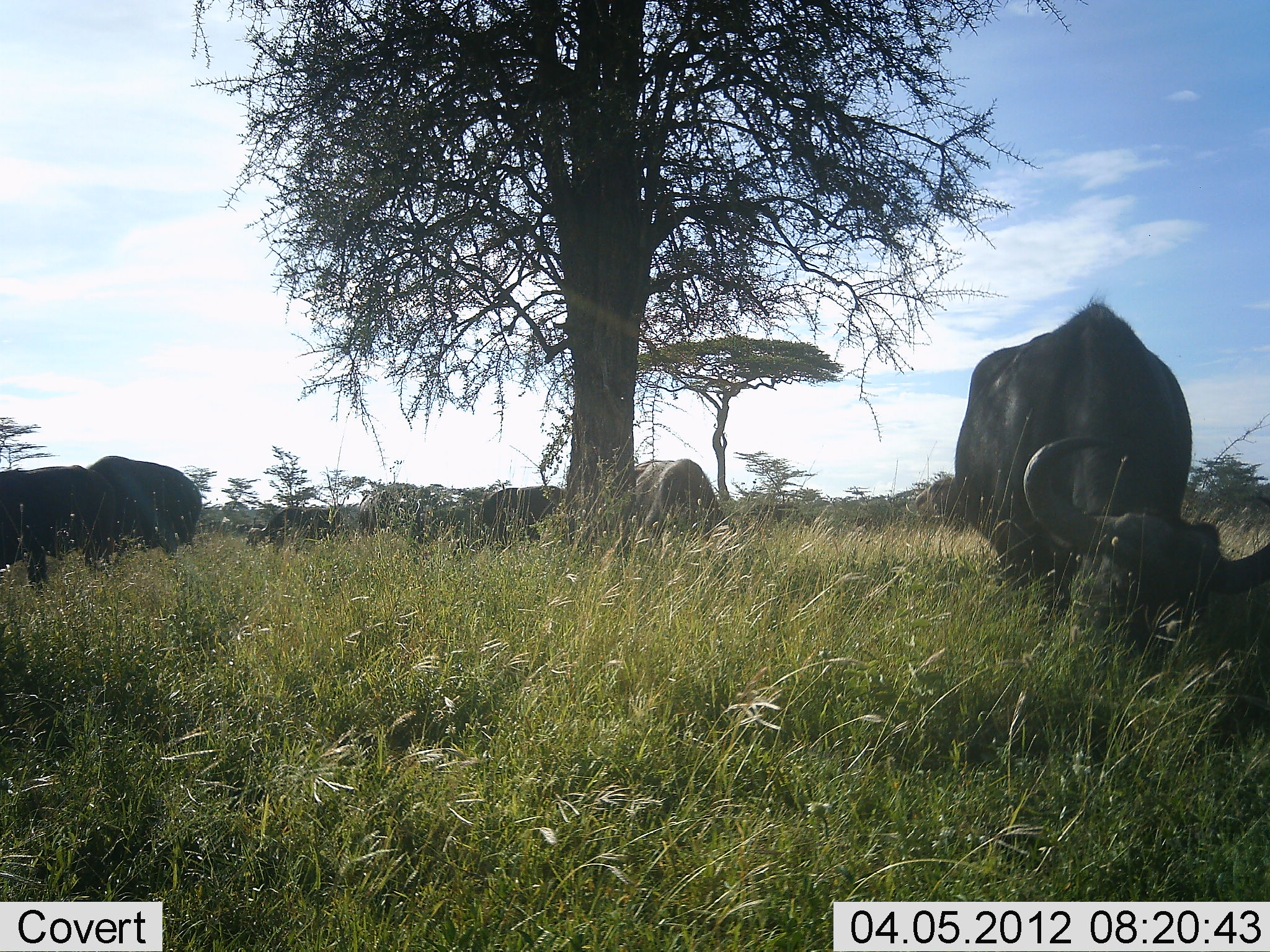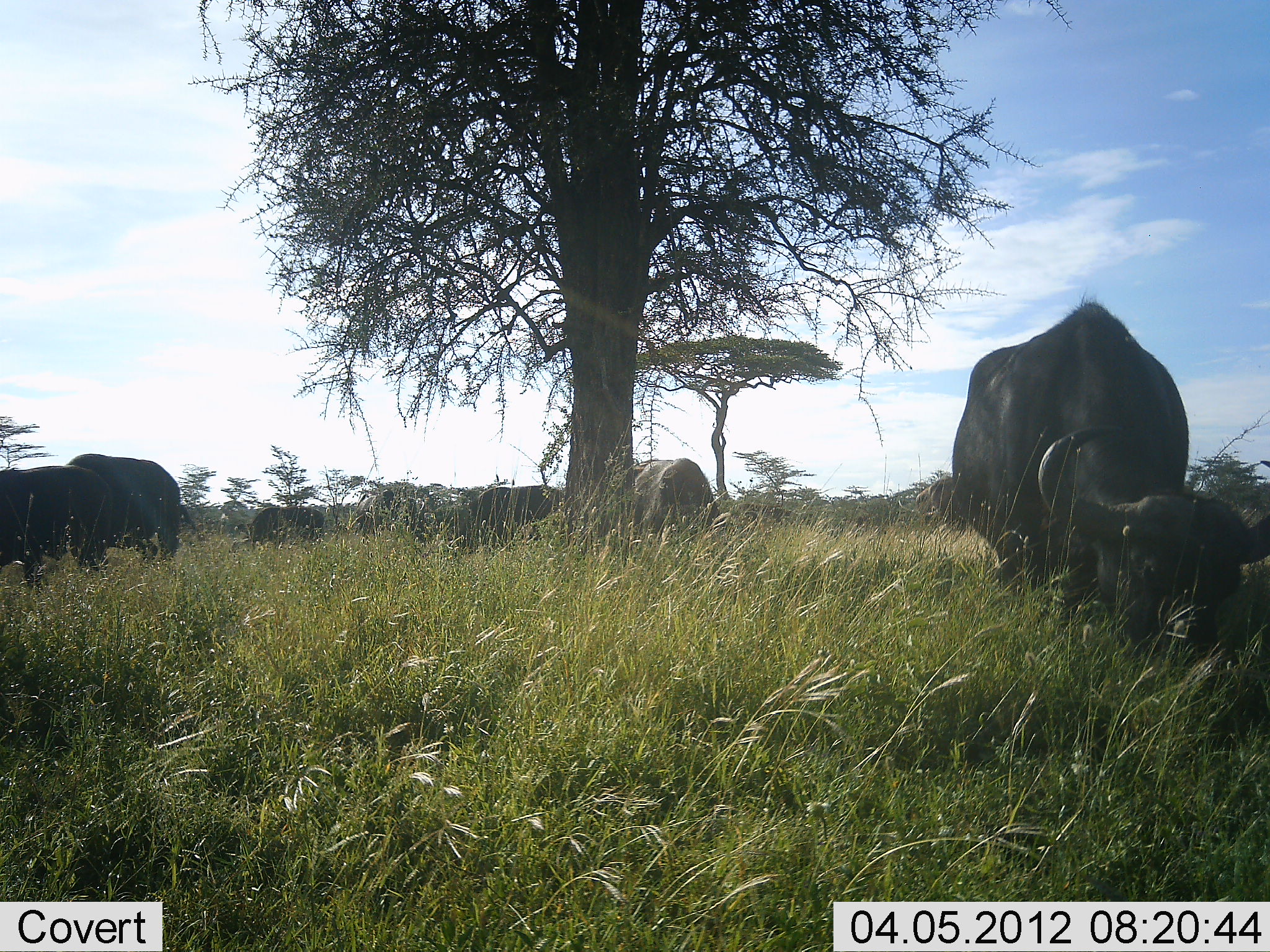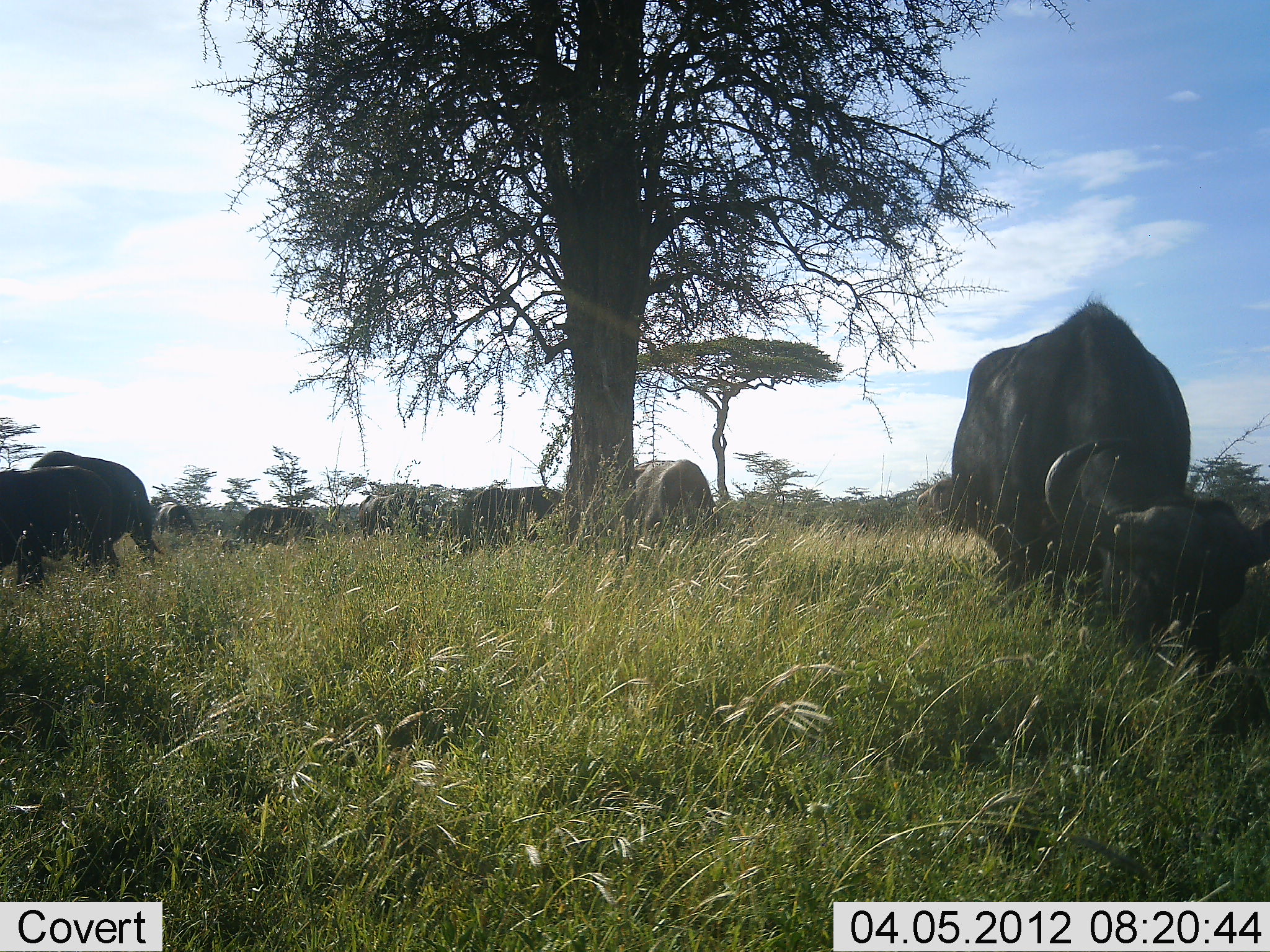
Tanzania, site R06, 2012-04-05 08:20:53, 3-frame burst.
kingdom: Animalia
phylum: Chordata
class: Mammalia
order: Artiodactyla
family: Bovidae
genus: Syncerus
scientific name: Syncerus caffer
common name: cape buffalo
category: buffalo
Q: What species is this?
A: Buffalo (cape buffalo) (Syncerus caffer).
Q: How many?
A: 7.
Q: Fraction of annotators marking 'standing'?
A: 18%.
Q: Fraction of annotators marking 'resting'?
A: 18%.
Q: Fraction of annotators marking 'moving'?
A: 18%.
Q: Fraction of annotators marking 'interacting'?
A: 0%.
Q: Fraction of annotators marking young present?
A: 0%.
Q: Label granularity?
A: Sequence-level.